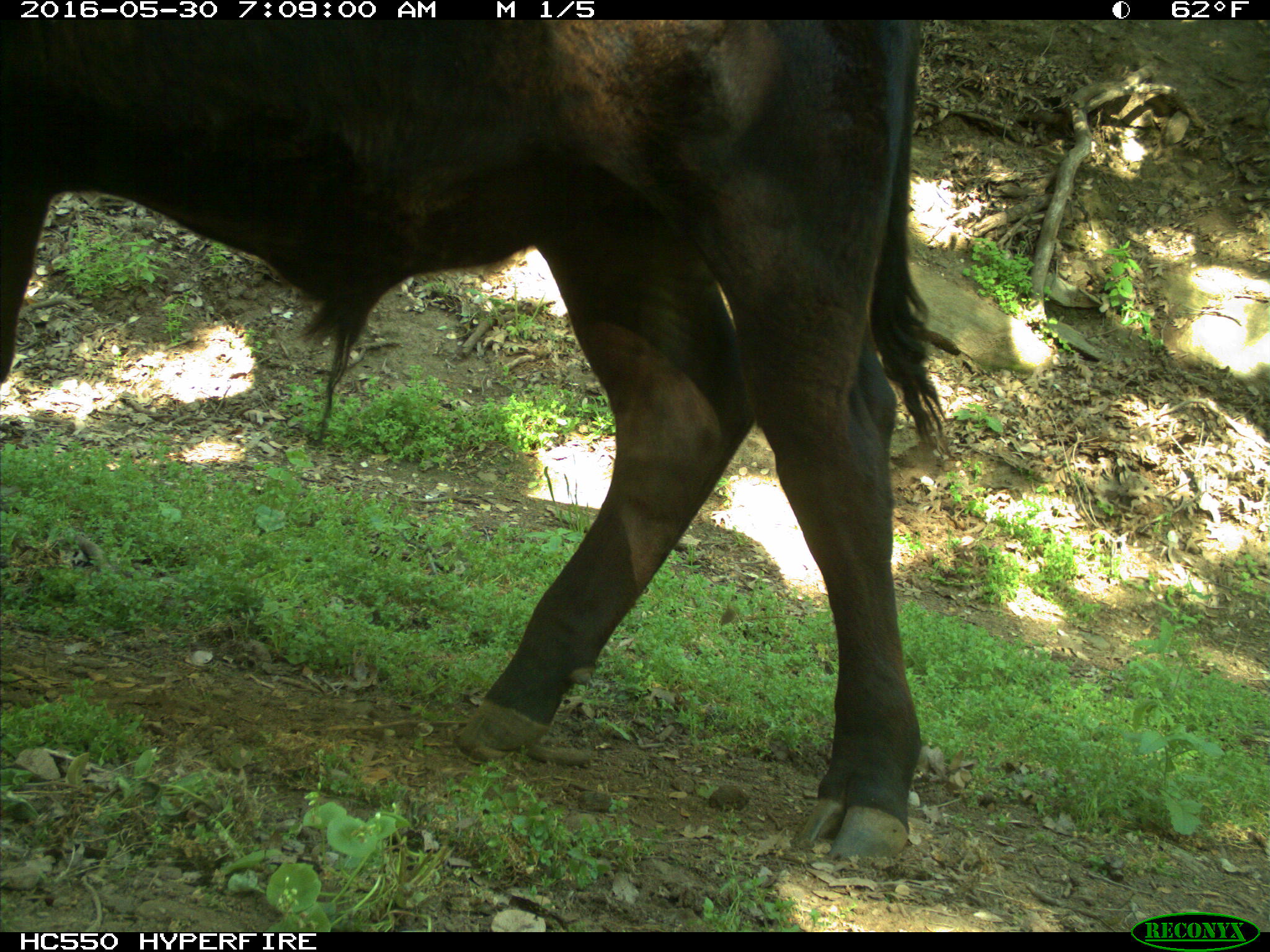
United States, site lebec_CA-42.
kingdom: Animalia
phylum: Chordata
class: Mammalia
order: Artiodactyla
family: Bovidae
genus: Bos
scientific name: Bos taurus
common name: domestic cow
Bos taurus (domestic cow).